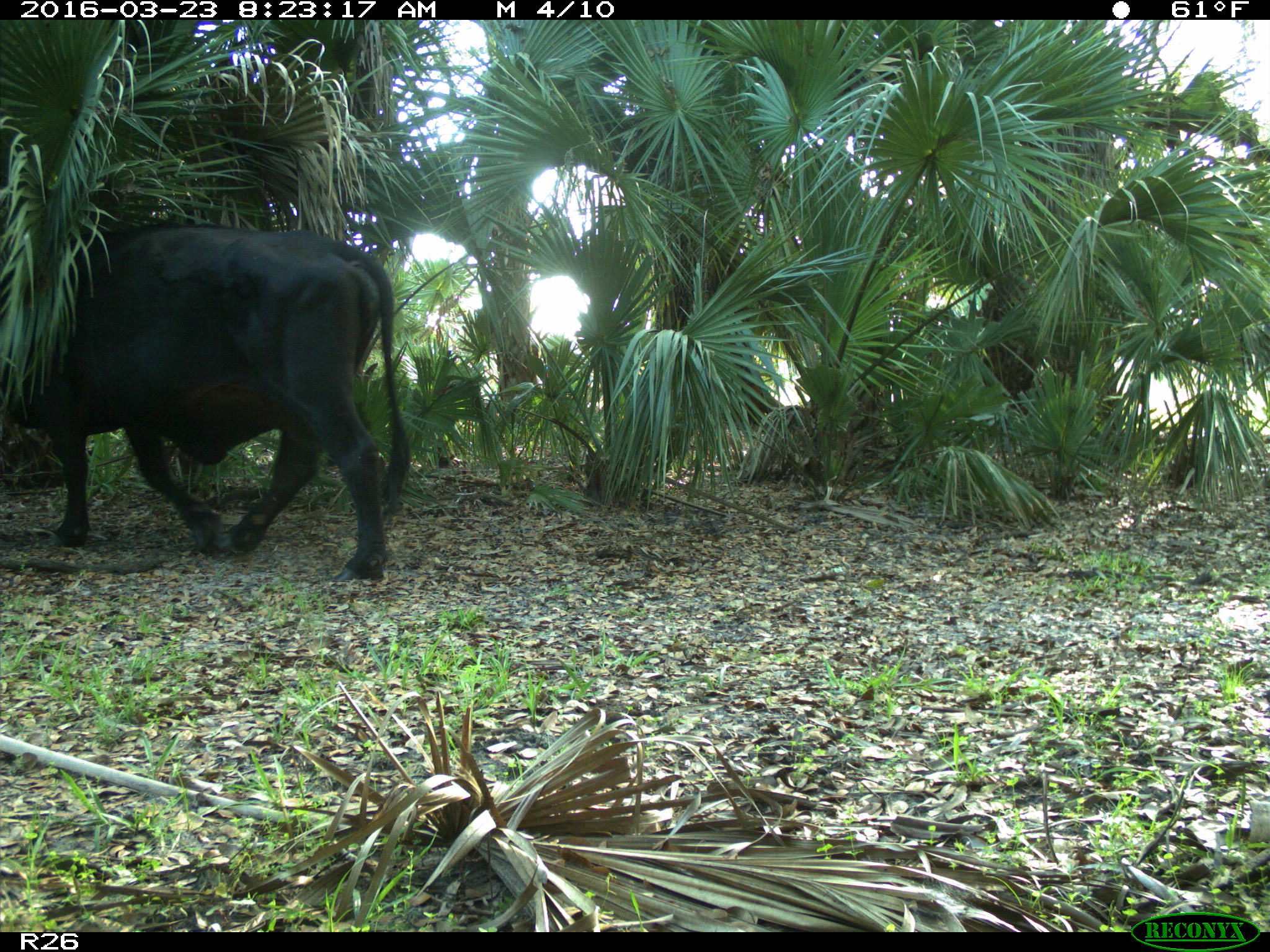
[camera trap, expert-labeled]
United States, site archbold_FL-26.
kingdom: Animalia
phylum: Chordata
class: Mammalia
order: Artiodactyla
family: Bovidae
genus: Bos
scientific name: Bos taurus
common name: domestic cow